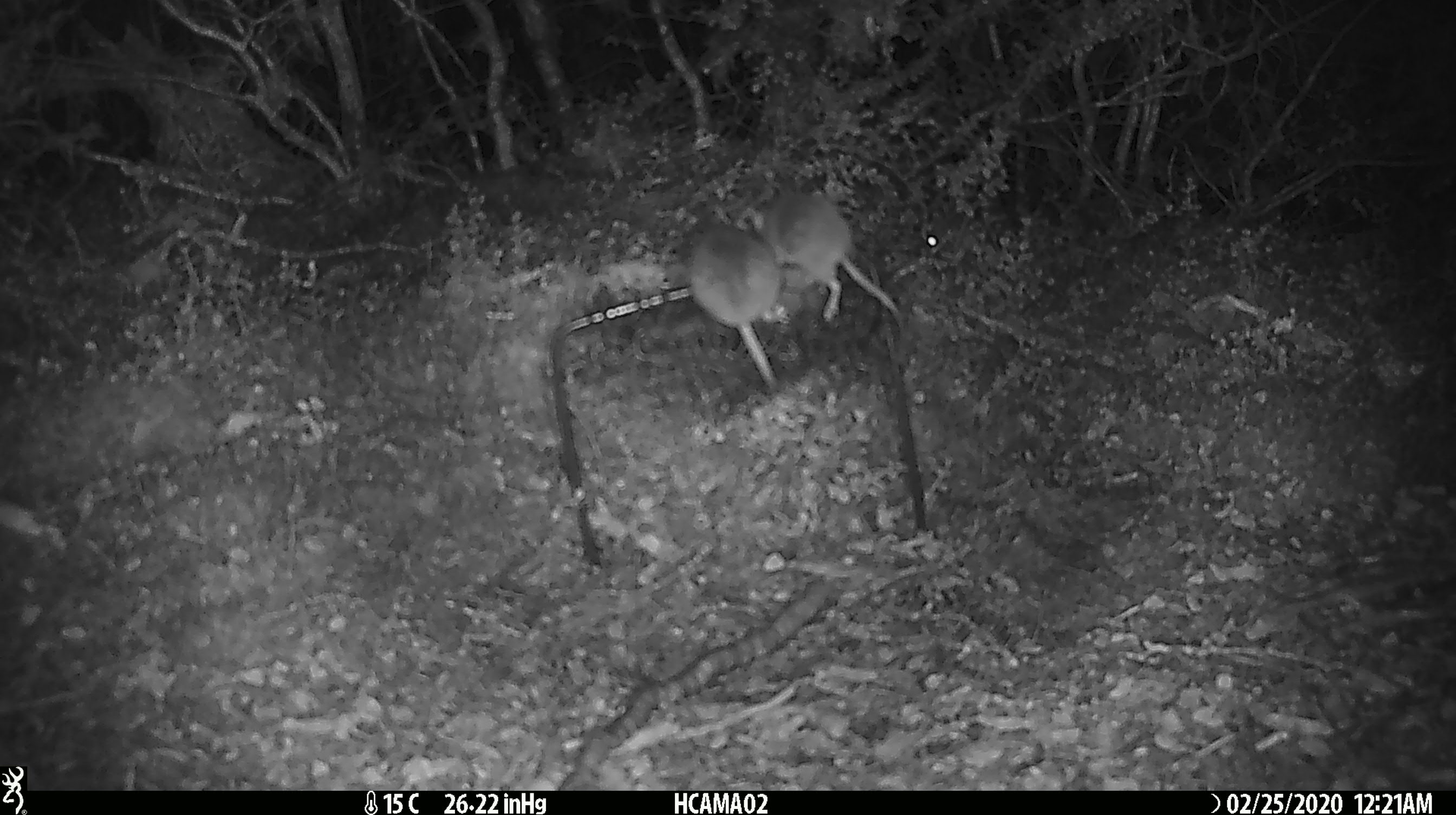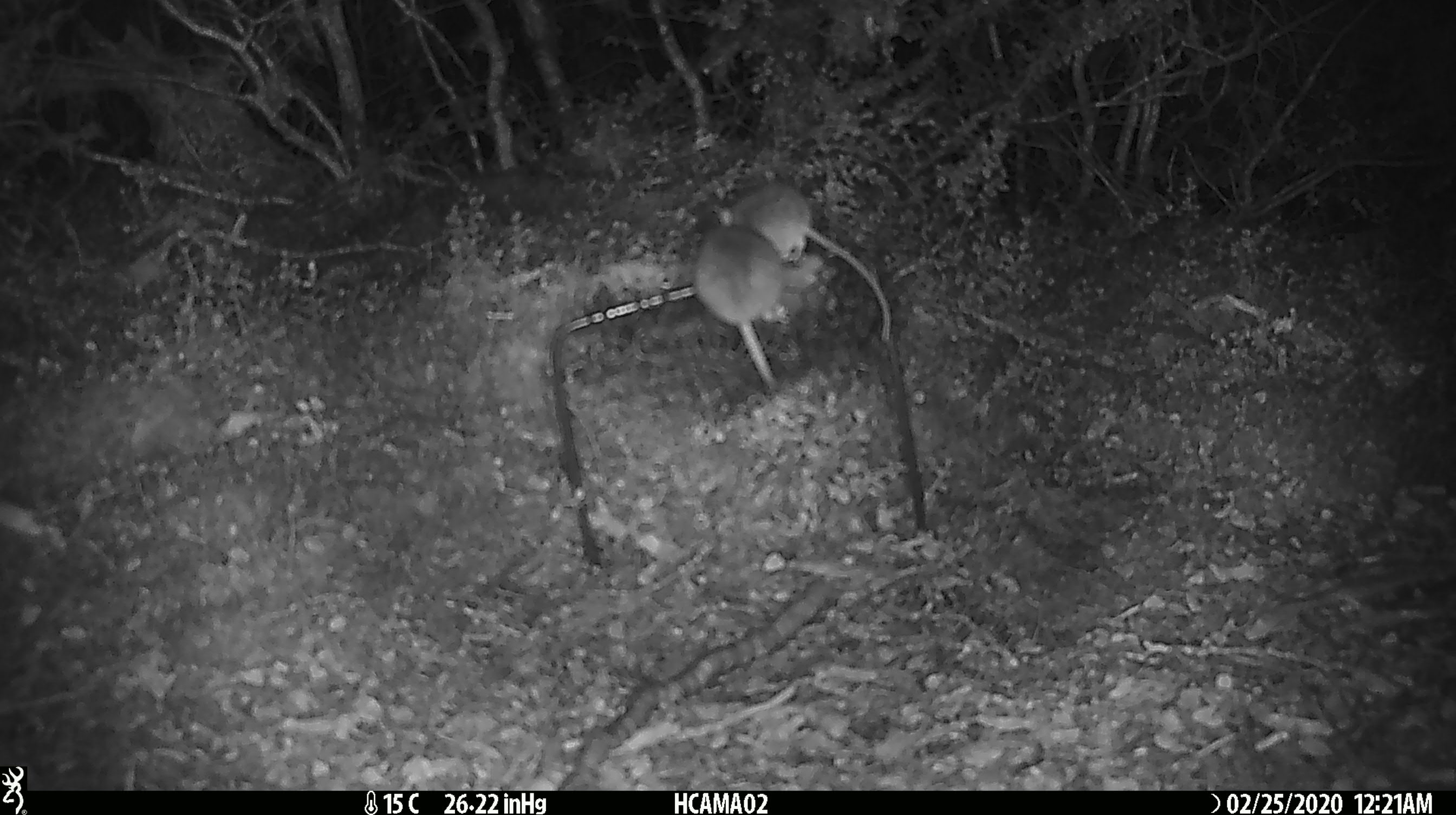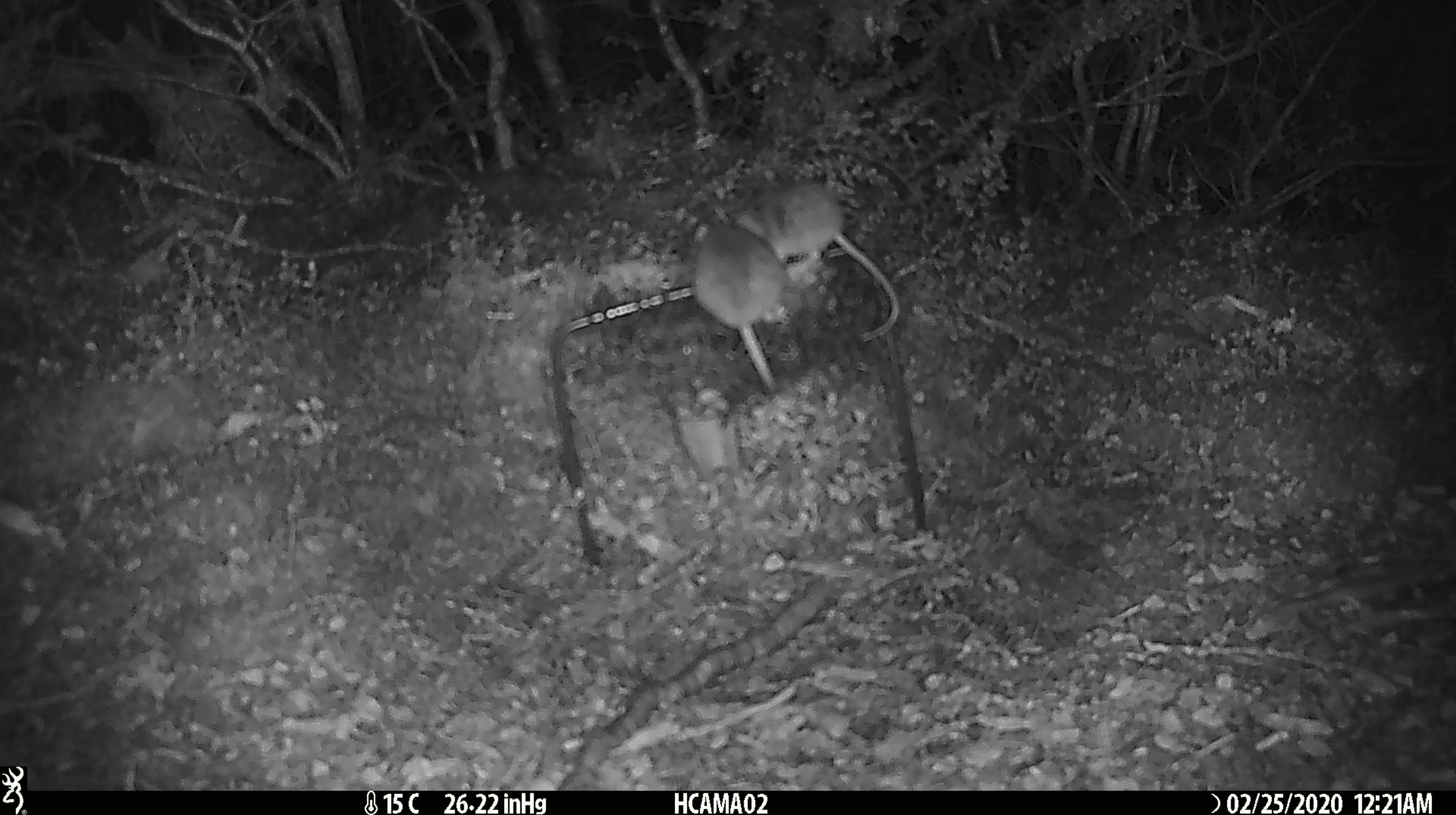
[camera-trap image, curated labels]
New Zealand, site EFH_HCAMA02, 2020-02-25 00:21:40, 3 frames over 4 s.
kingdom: Animalia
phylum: Chordata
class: Mammalia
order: Rodentia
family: Muridae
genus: Mus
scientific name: Mus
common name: mouse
Mouse (Mus).